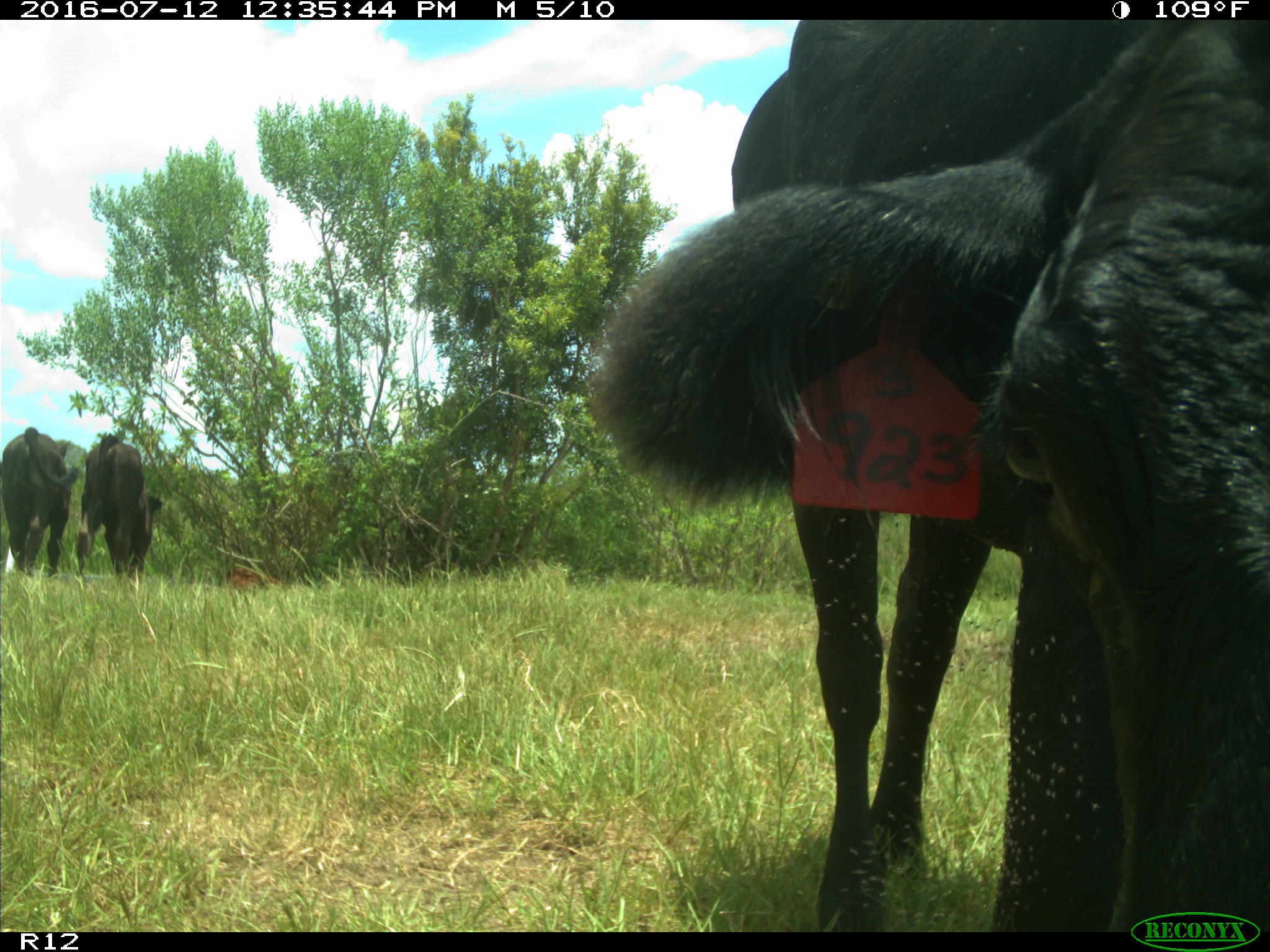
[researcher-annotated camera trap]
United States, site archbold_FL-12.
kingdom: Animalia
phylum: Chordata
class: Mammalia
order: Artiodactyla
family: Bovidae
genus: Bos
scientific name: Bos taurus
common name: domestic cow